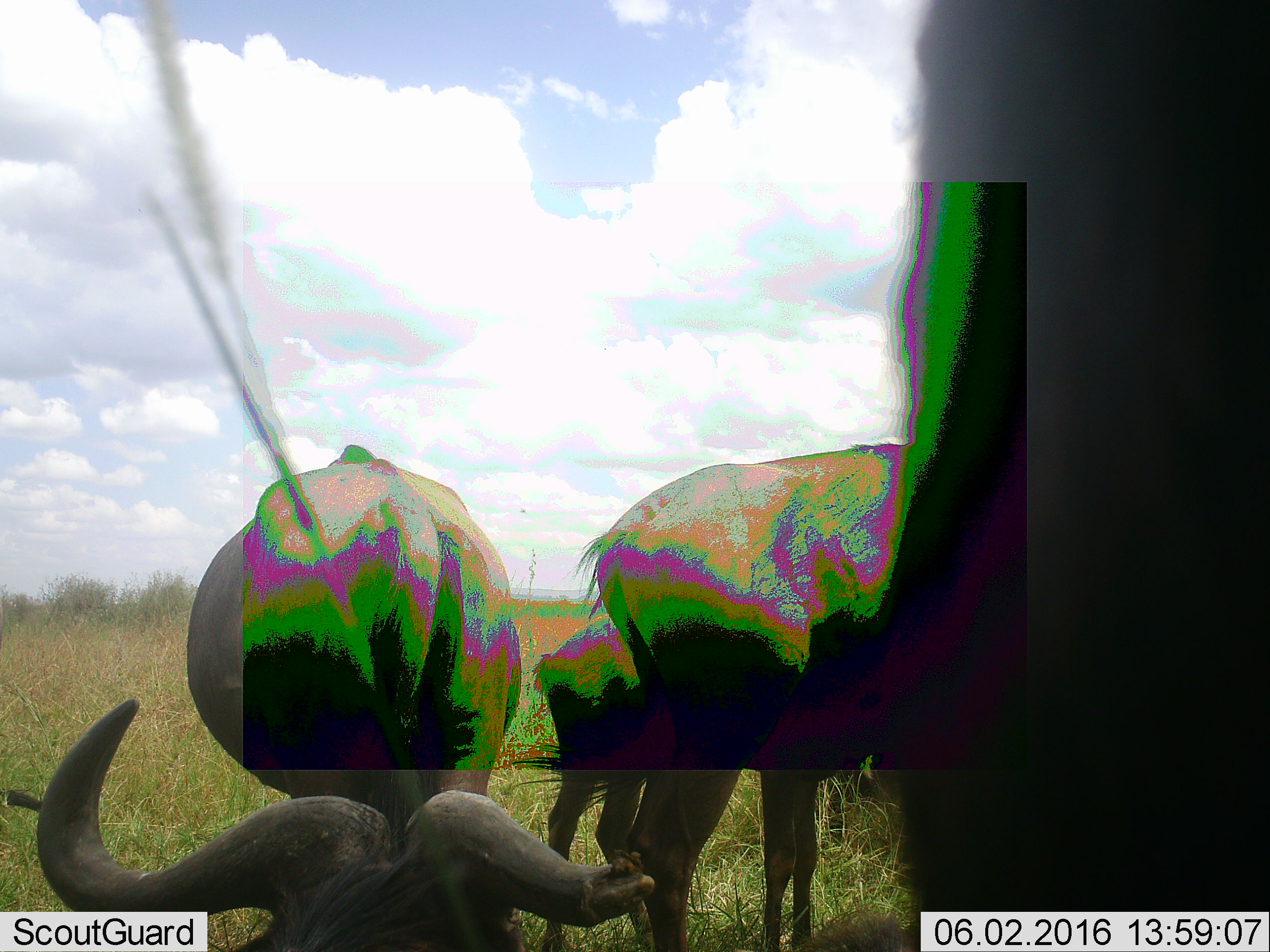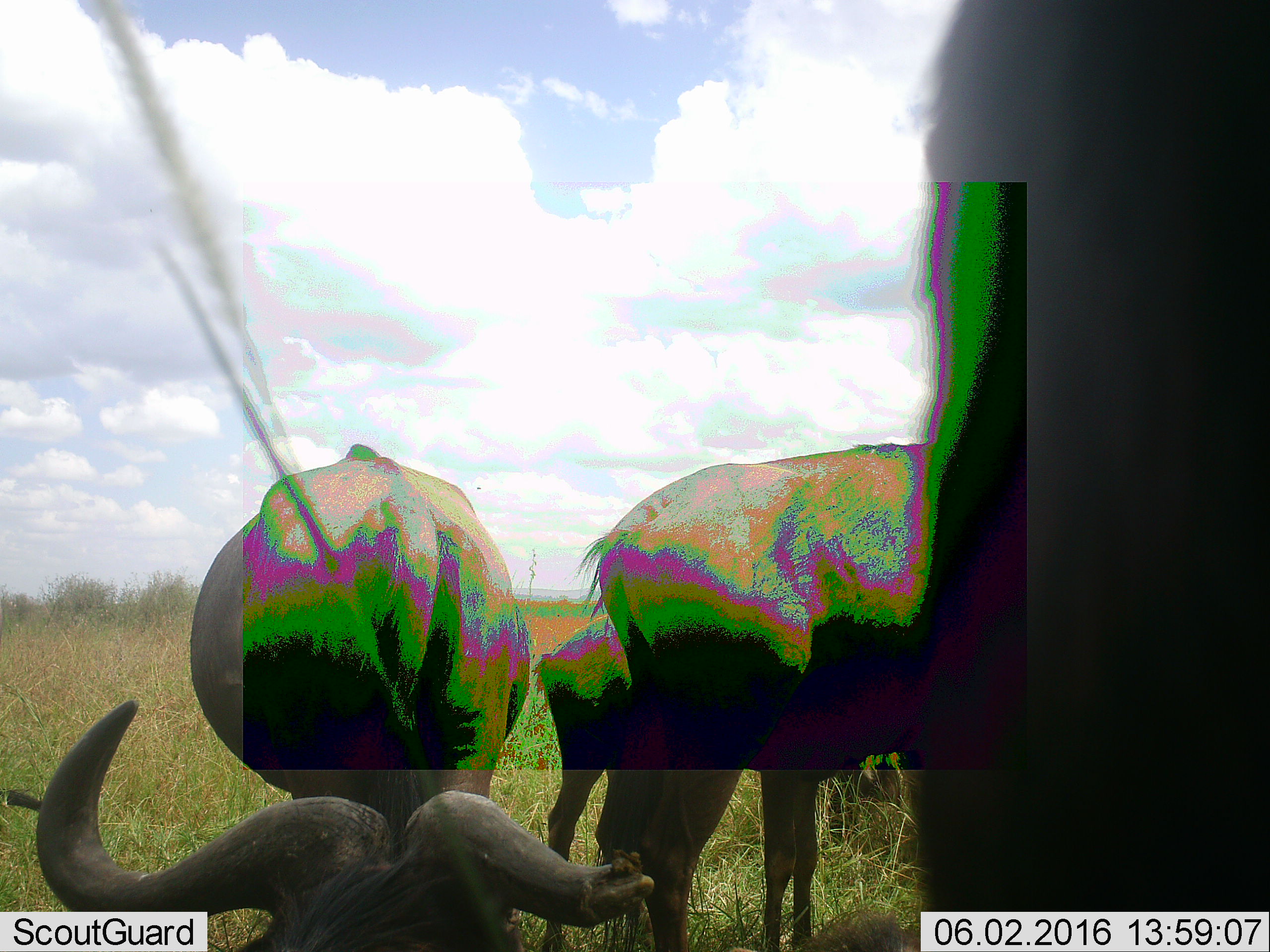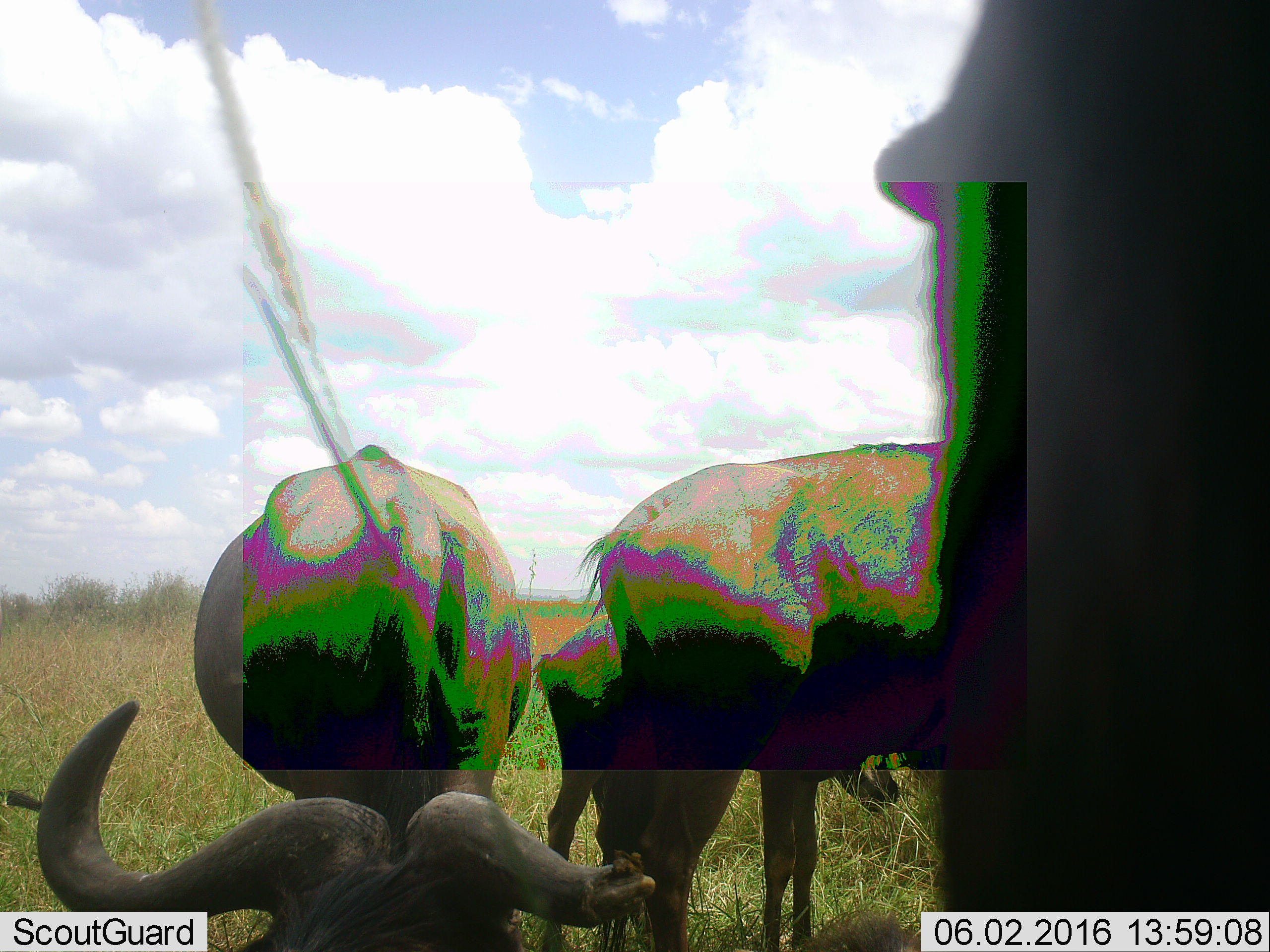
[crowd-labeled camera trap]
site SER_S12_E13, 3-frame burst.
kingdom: Animalia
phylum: Chordata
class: Mammalia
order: Artiodactyla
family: Bovidae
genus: Syncerus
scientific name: Syncerus caffer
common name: african buffalo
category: buffalo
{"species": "buffalo (african buffalo) (Syncerus caffer)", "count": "4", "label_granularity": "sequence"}